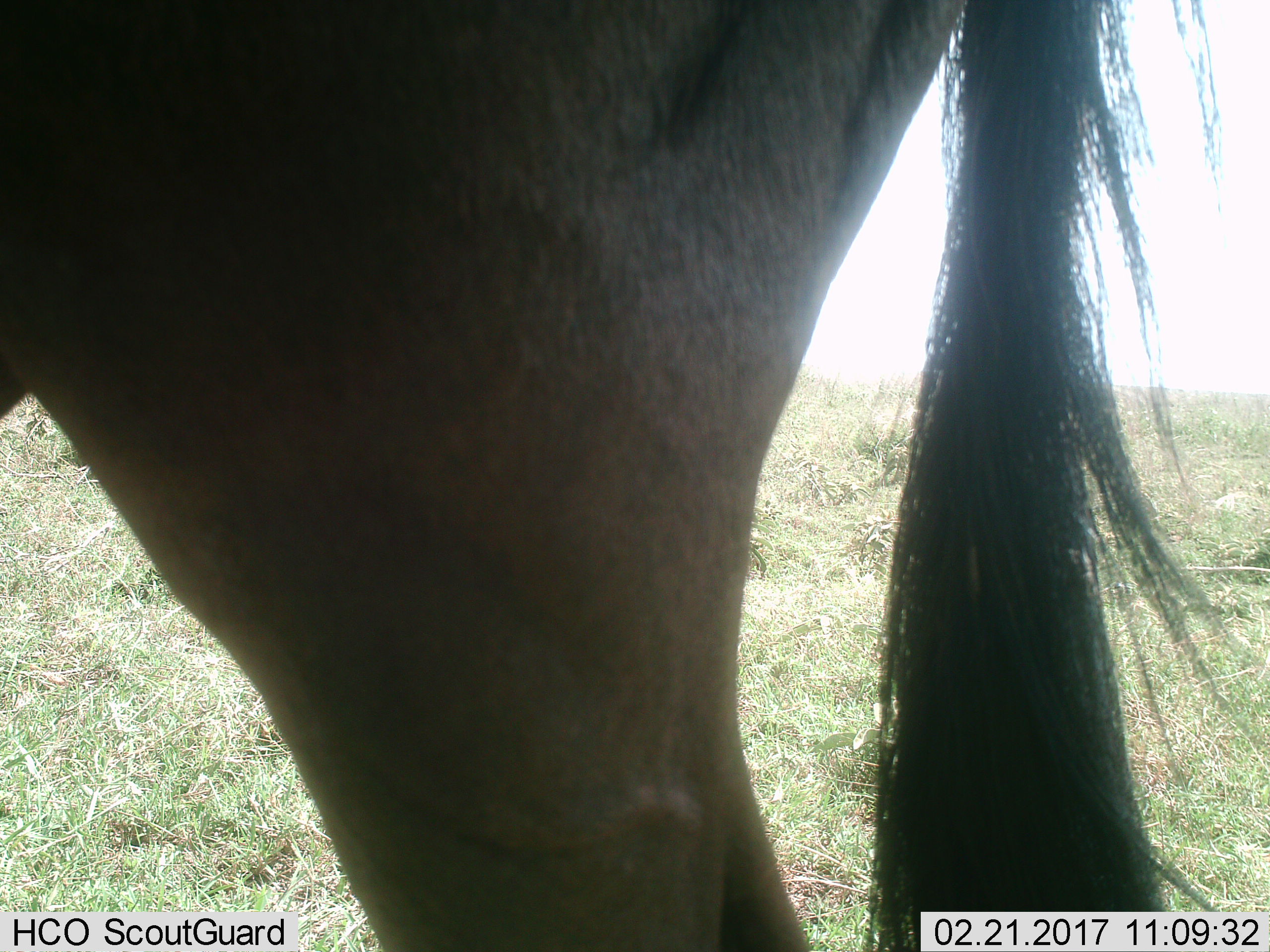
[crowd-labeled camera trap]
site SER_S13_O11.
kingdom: Animalia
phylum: Chordata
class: Mammalia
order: Artiodactyla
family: Bovidae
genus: Connochaetes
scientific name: Connochaetes taurinus taurinus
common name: blue wildebeest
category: wildebeestblue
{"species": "wildebeestblue (blue wildebeest) (Connochaetes taurinus taurinus)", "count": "1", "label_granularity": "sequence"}